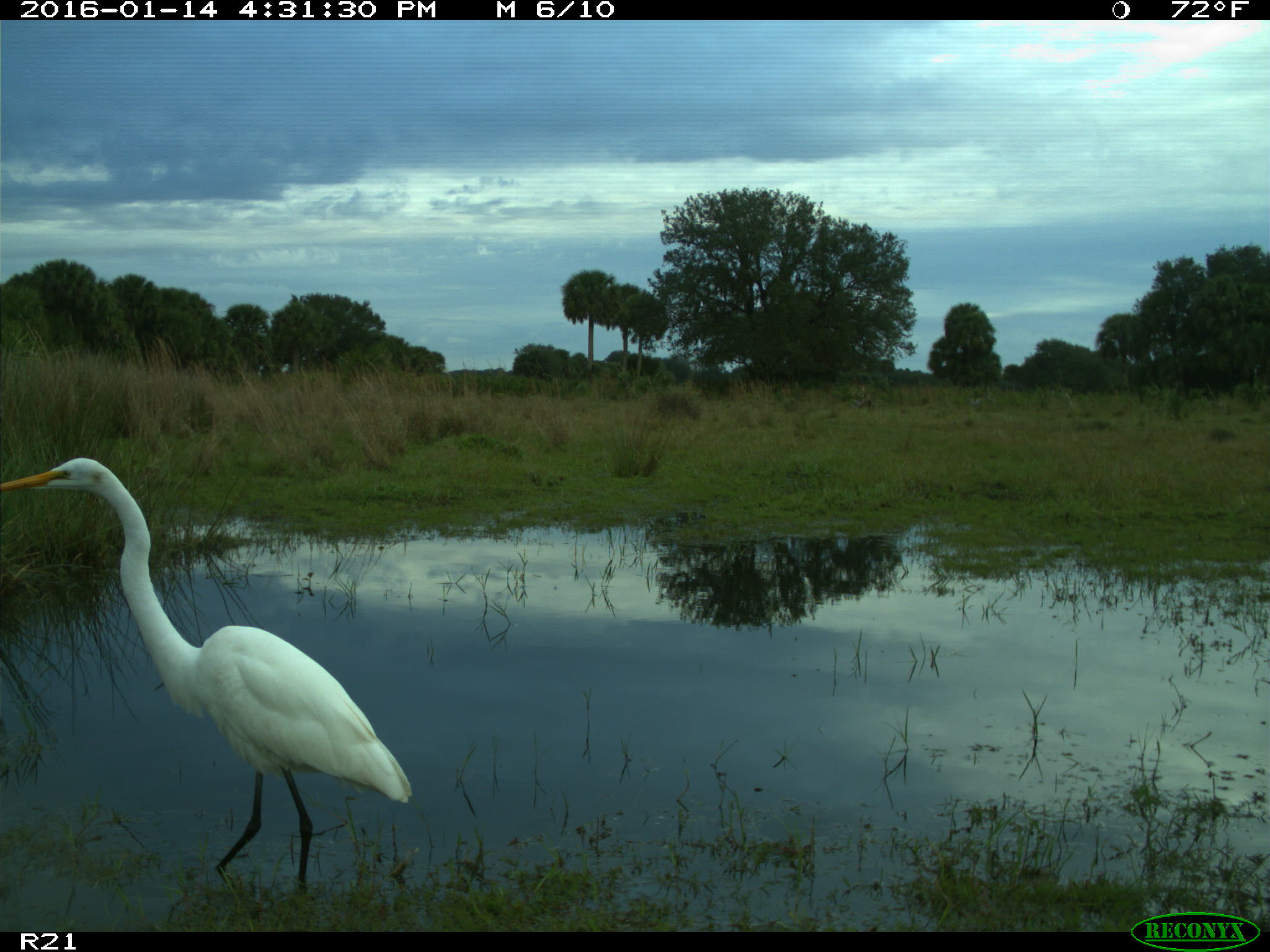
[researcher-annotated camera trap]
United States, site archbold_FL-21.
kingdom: Animalia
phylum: Chordata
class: Aves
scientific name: Aves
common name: birds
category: unidentified bird